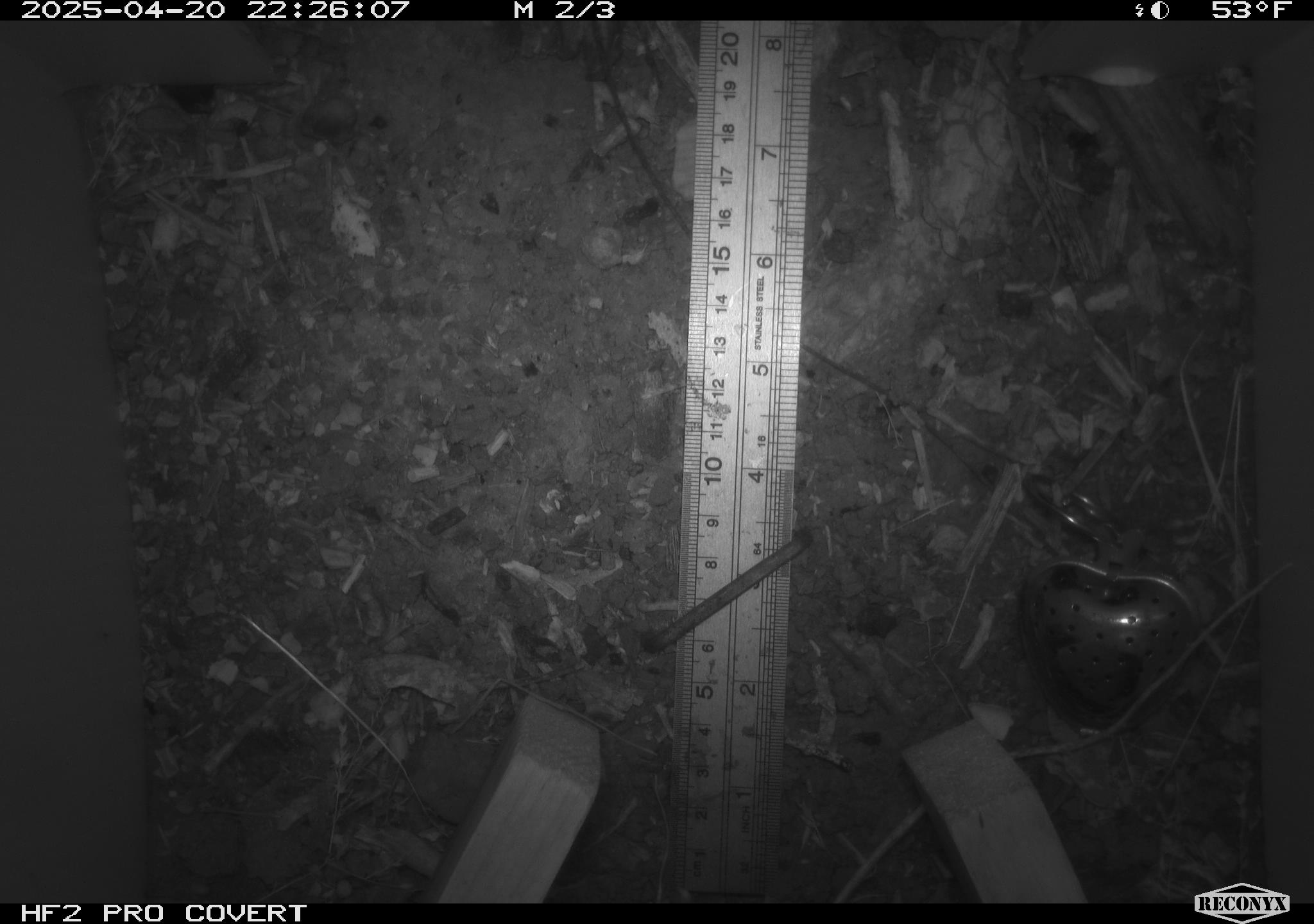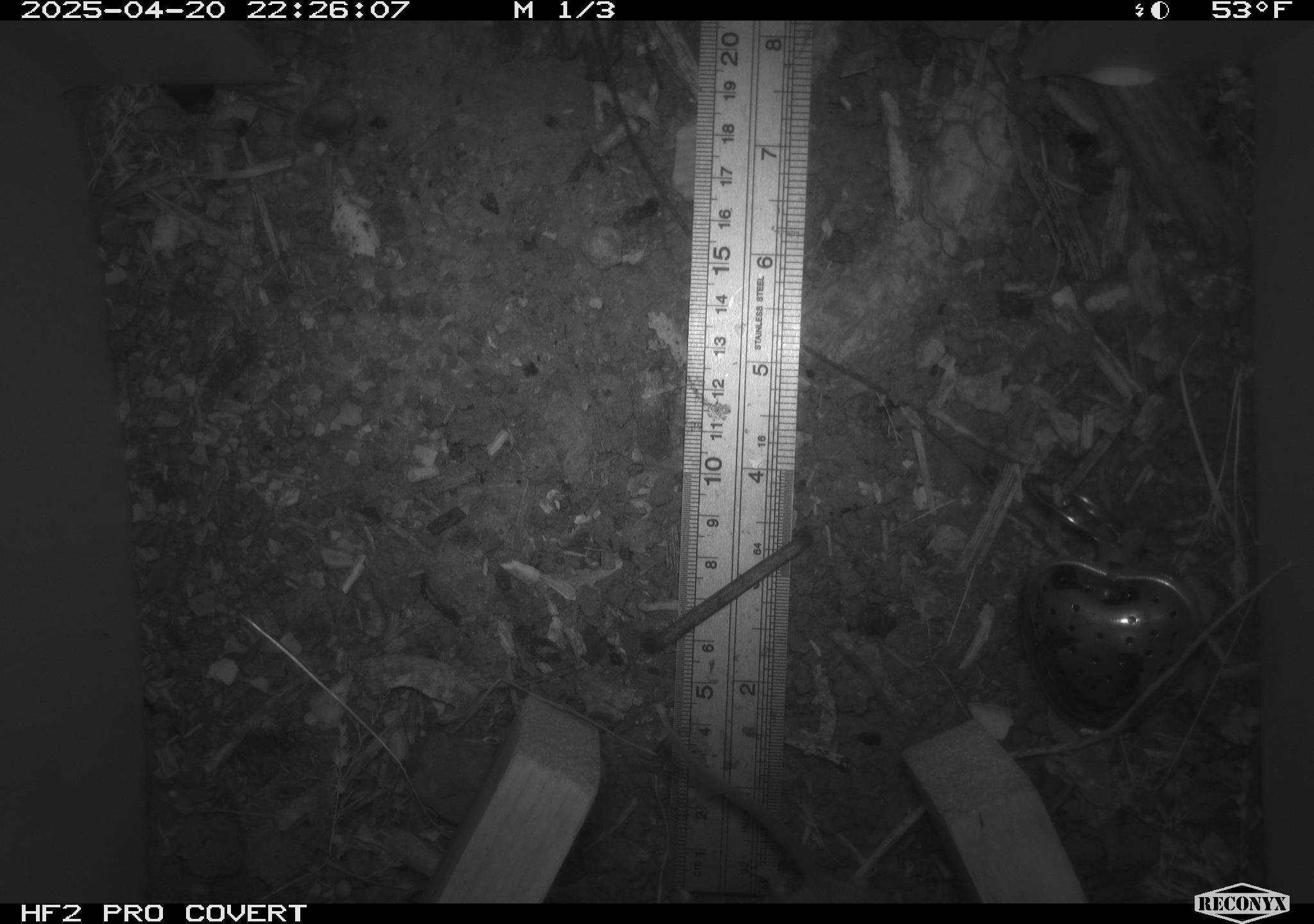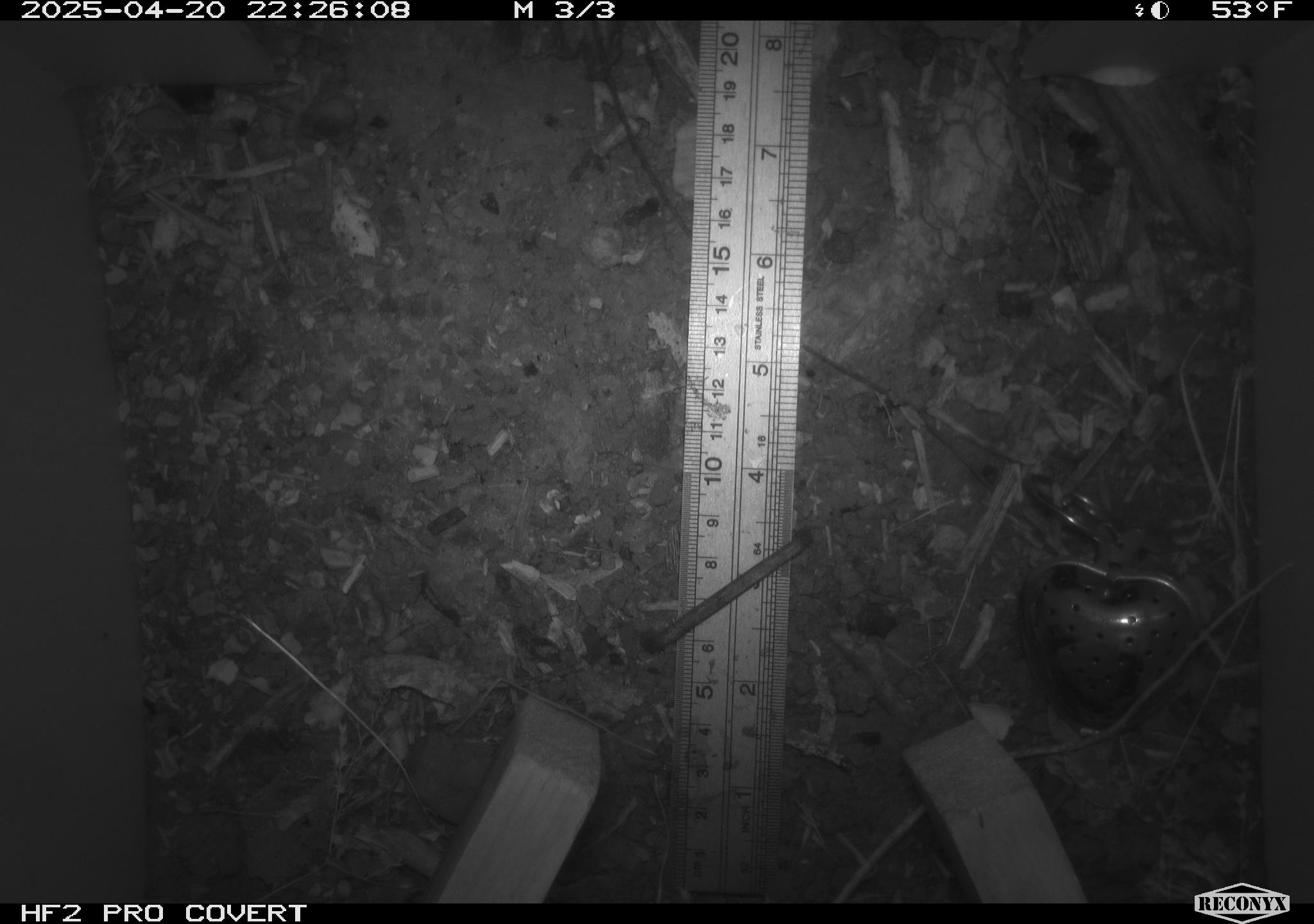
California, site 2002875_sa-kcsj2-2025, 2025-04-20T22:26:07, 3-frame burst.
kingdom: Animalia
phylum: Chordata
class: Mammalia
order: Rodentia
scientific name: Rodentia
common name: rodent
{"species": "rodent (Rodentia)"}